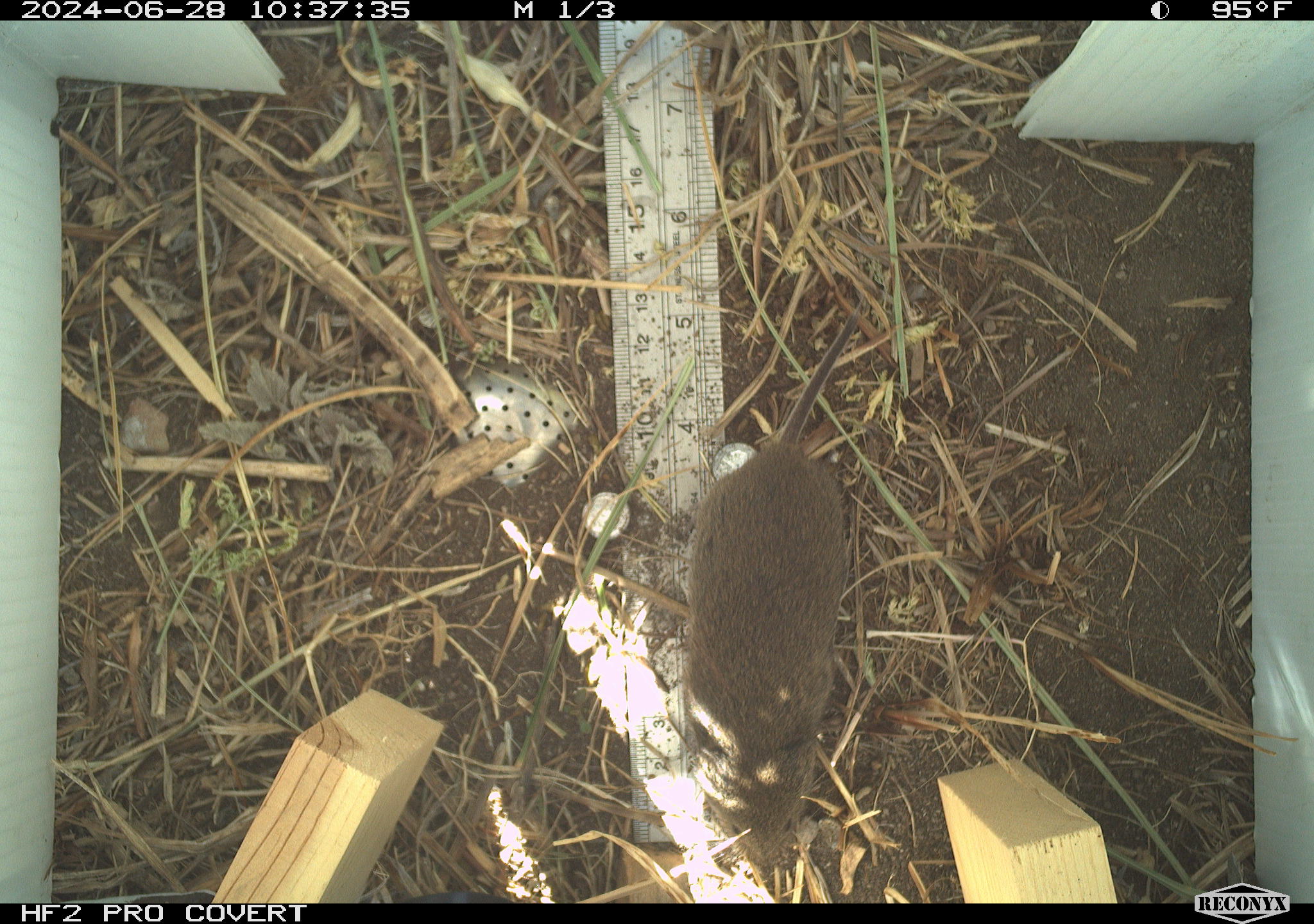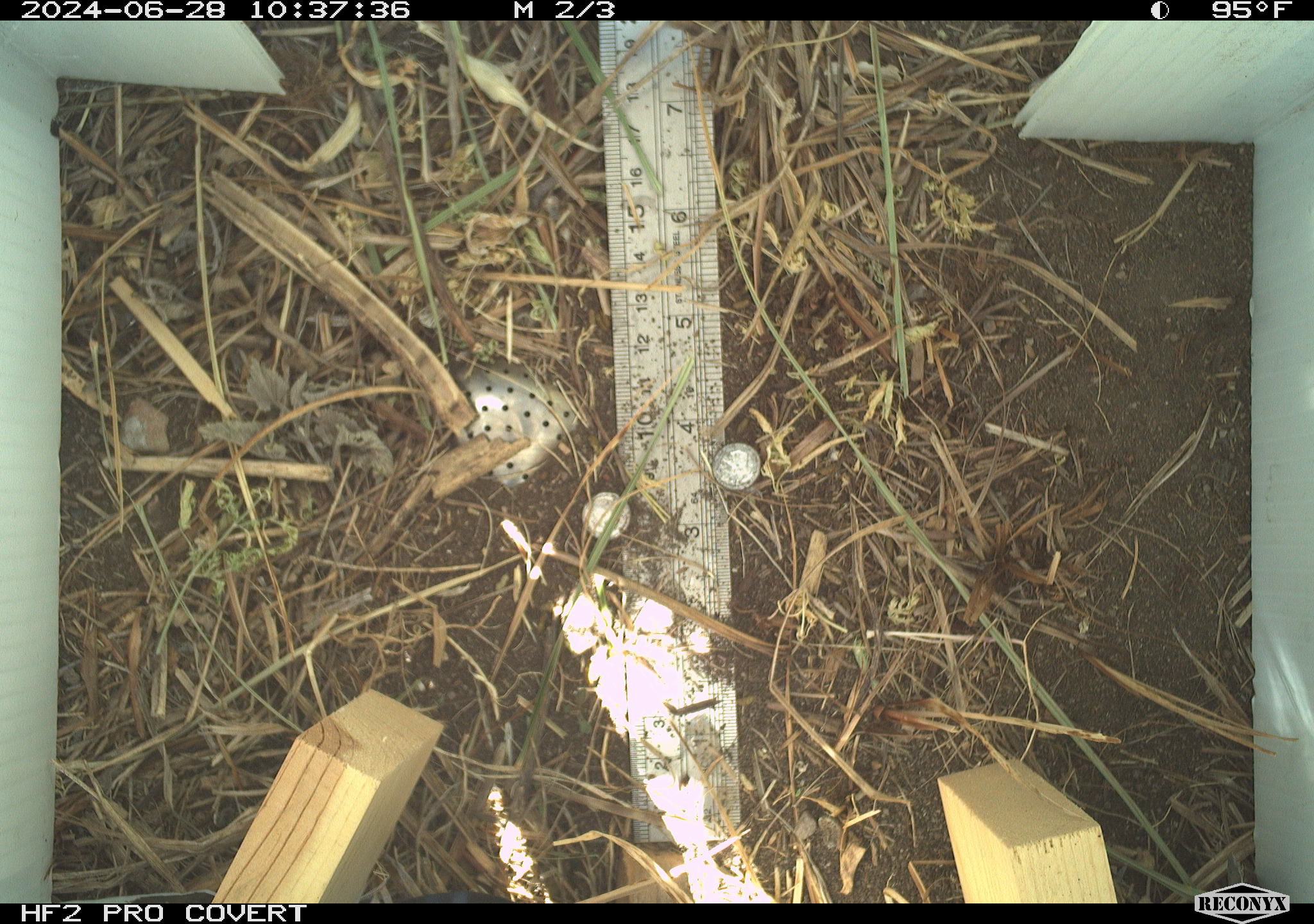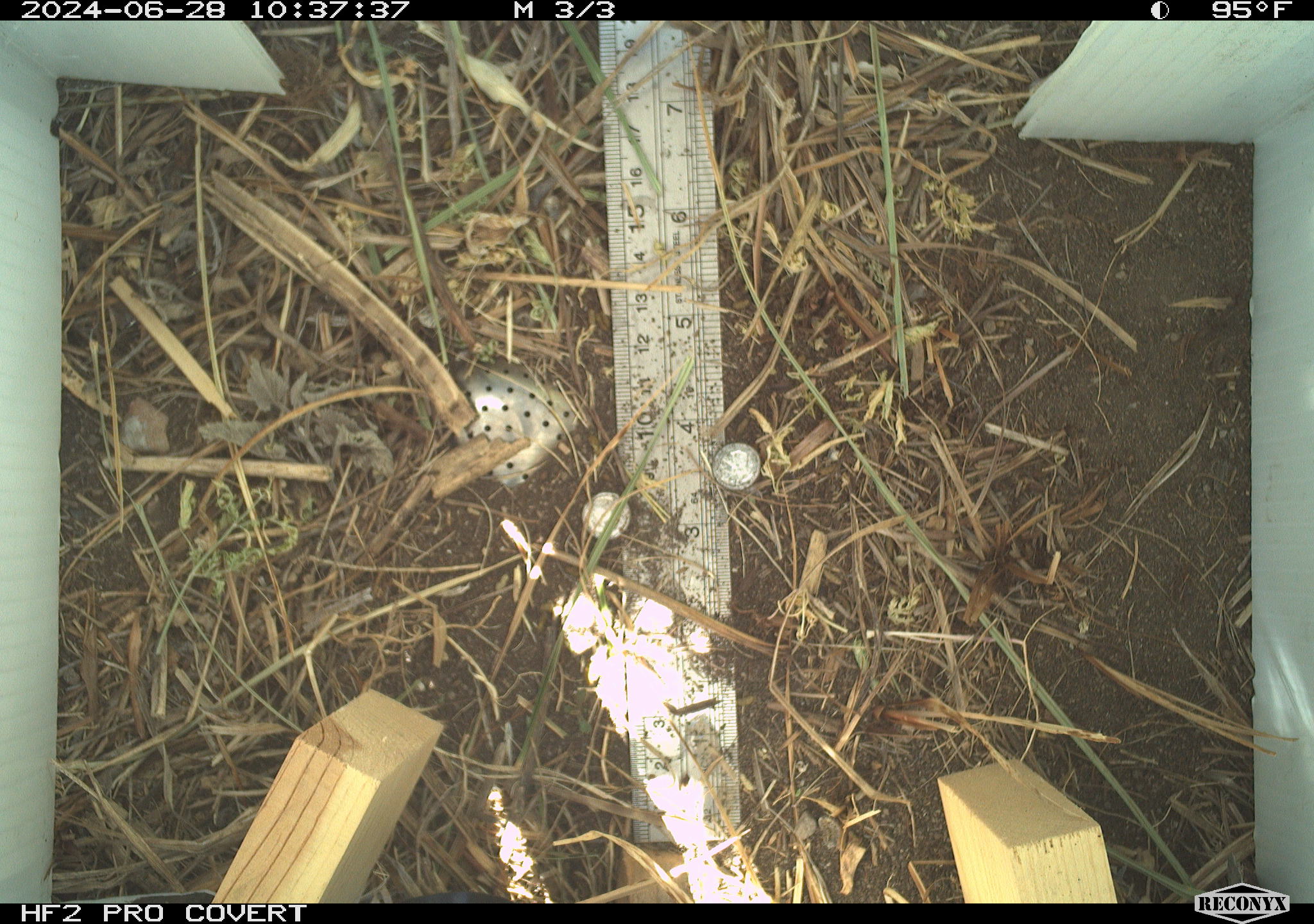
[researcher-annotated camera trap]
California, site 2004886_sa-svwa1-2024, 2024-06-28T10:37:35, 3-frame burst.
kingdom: Animalia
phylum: Chordata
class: Mammalia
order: Rodentia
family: Cricetidae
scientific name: Arvicolinae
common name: voles, lemmings, and muskrats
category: arvicolinae subfamily